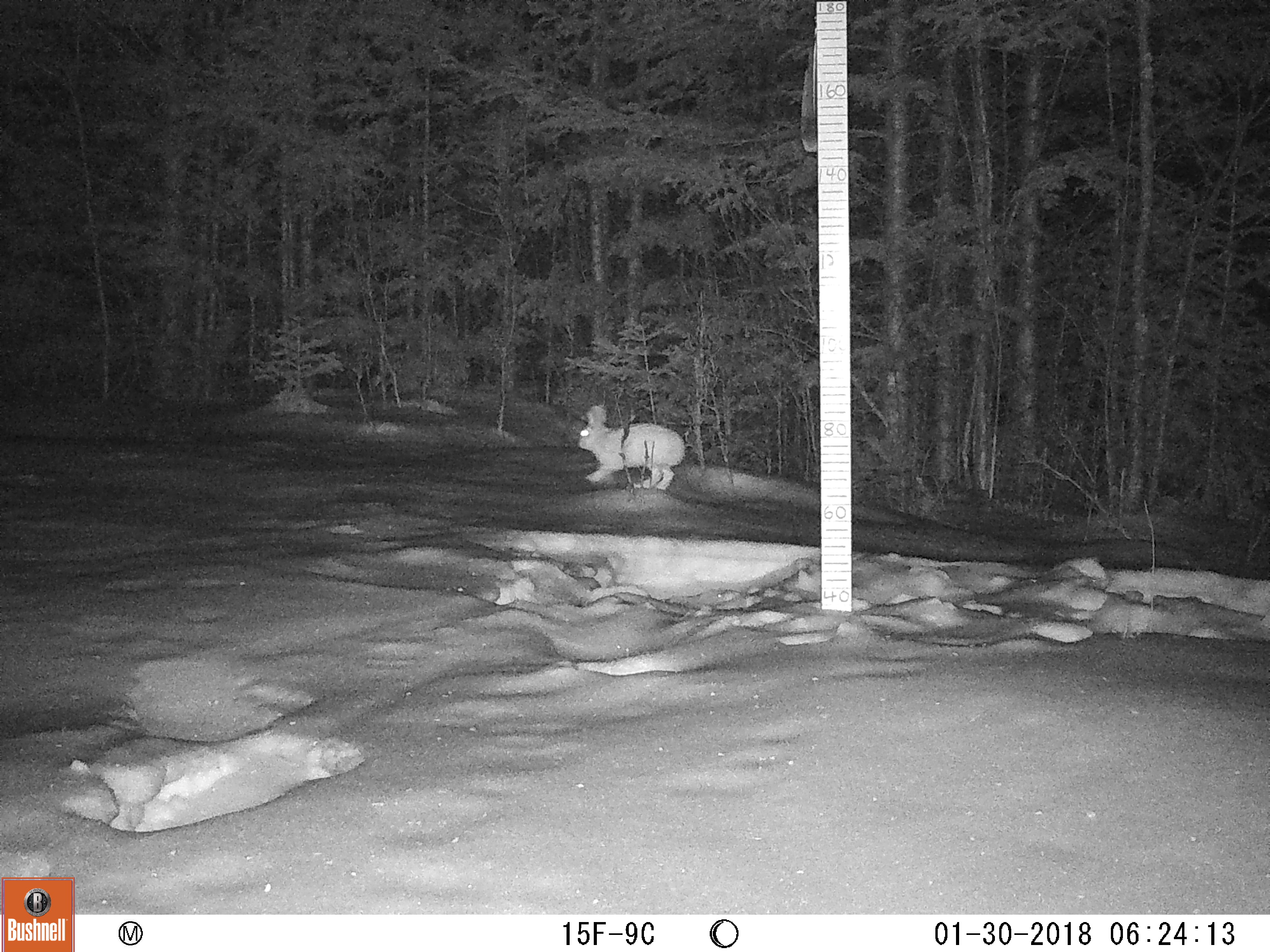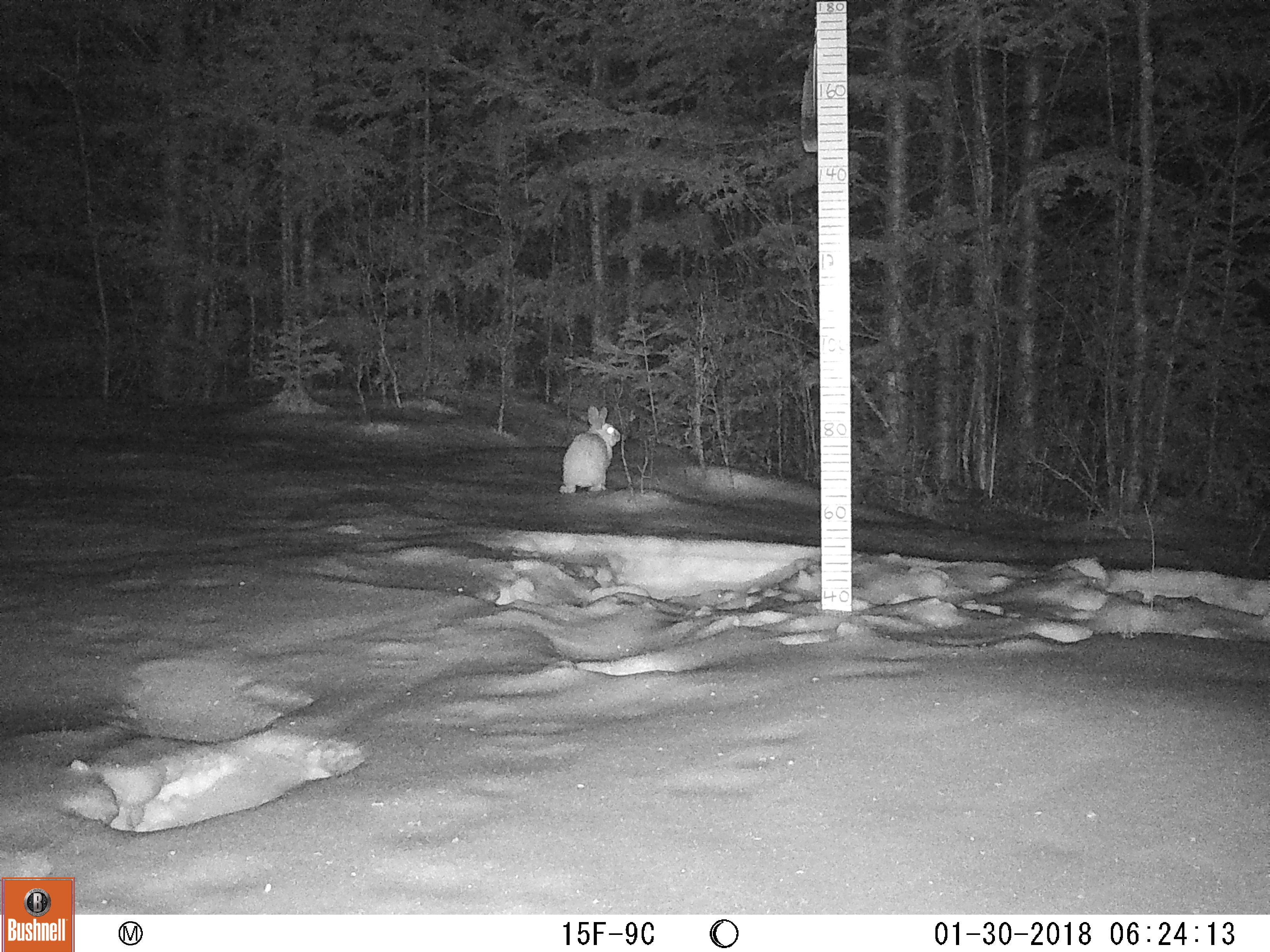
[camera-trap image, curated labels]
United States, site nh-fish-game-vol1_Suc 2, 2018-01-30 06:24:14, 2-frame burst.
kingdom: Animalia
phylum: Chordata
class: Mammalia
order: Lagomorpha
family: Leporidae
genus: Lepus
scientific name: Lepus americanus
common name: snowshoe hare